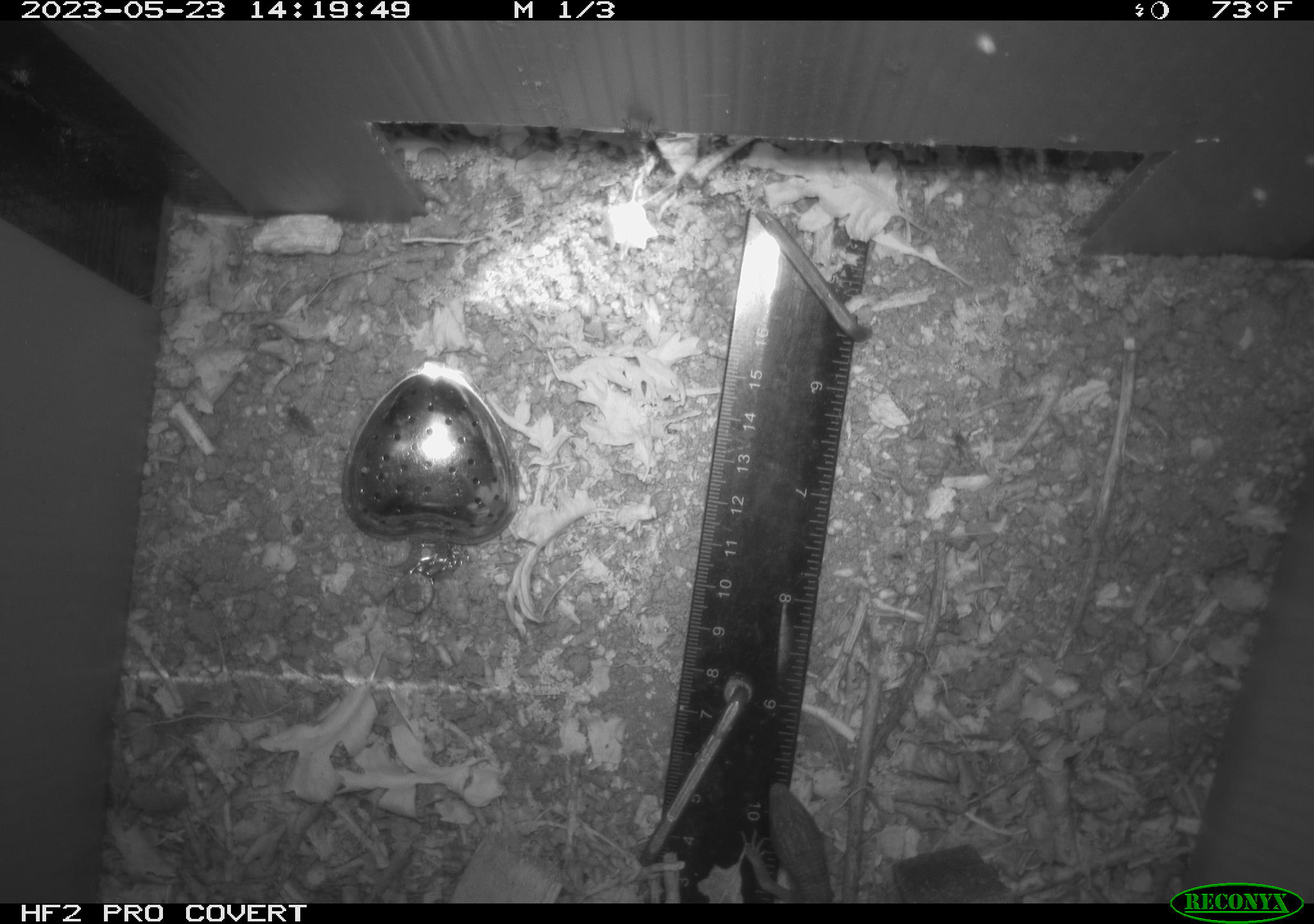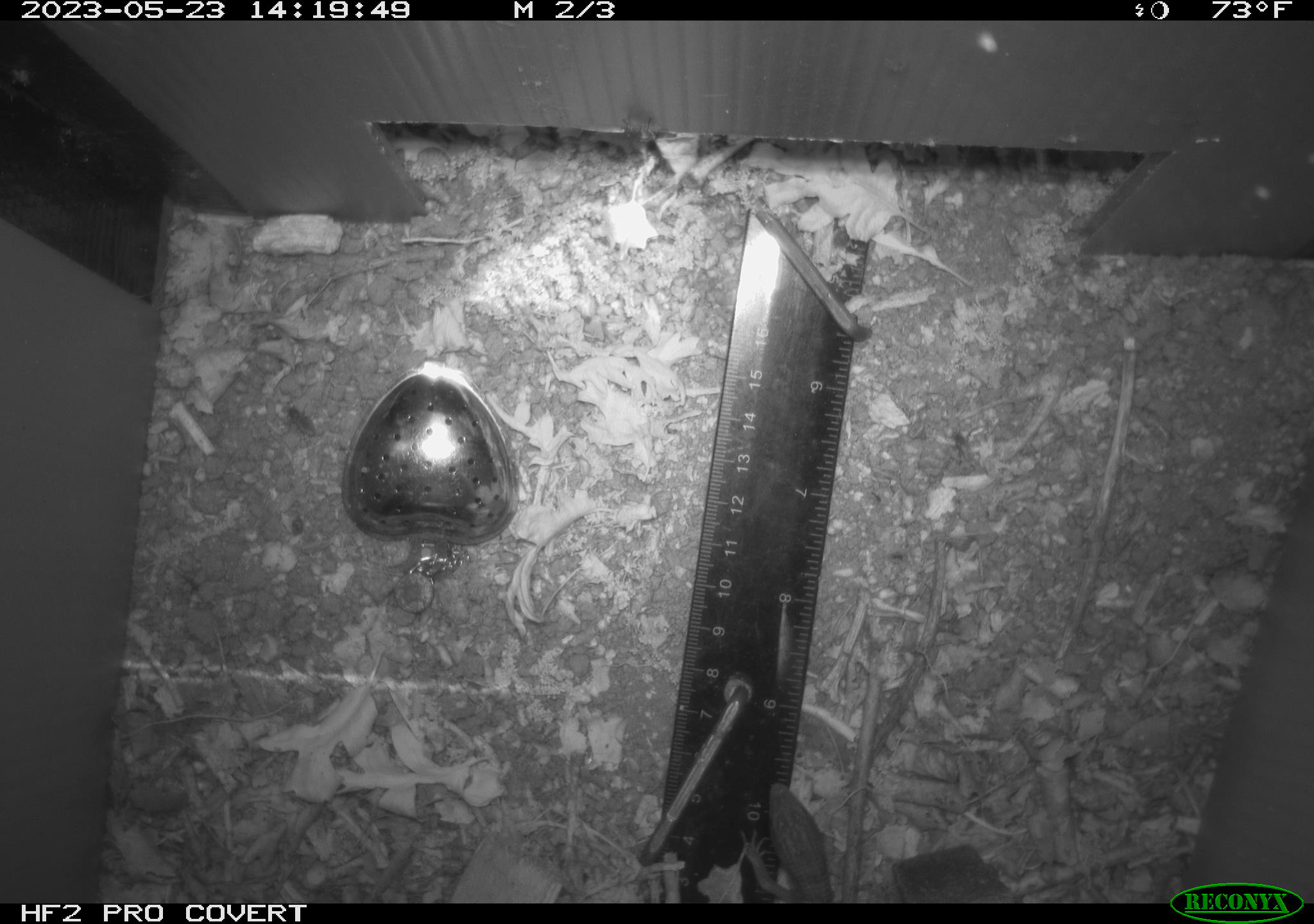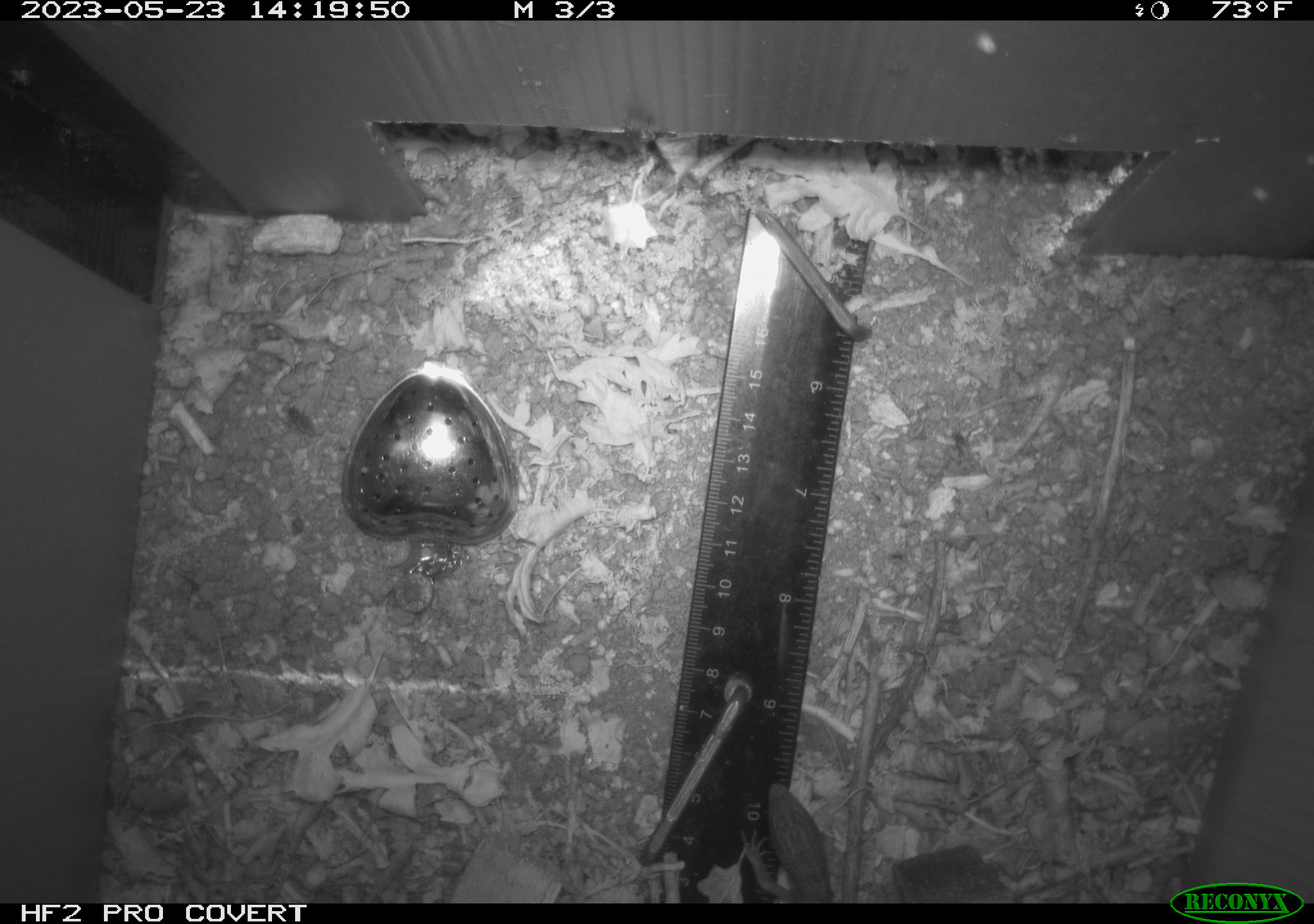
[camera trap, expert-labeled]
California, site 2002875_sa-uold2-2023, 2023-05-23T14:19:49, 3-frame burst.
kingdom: Animalia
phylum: Chordata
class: Reptilia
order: Squamata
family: Anguidae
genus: Elgaria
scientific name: Elgaria multicarinata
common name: southern alligator lizard